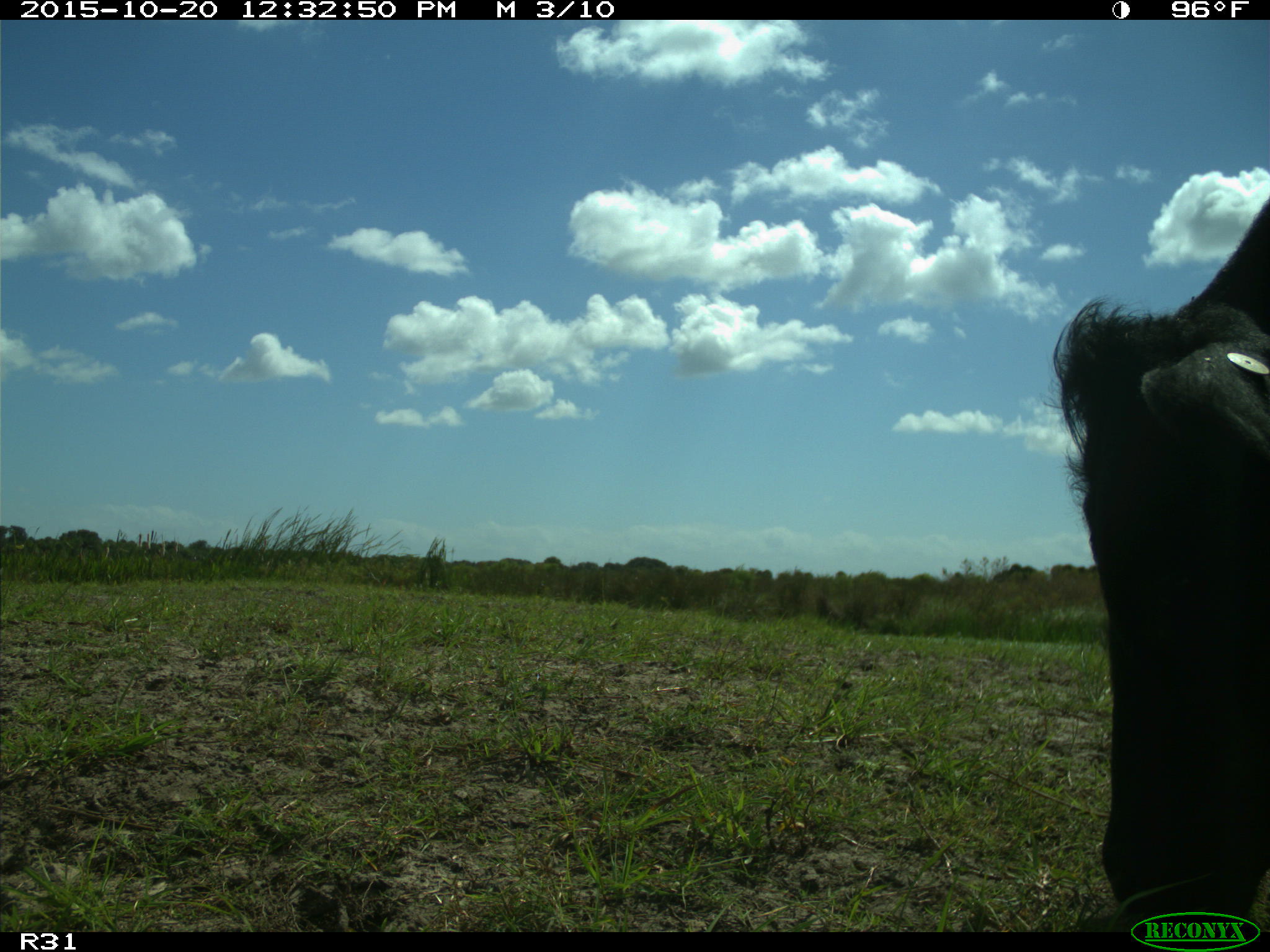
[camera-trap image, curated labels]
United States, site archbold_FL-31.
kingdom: Animalia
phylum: Chordata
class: Mammalia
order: Artiodactyla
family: Bovidae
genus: Bos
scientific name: Bos taurus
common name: domestic cow